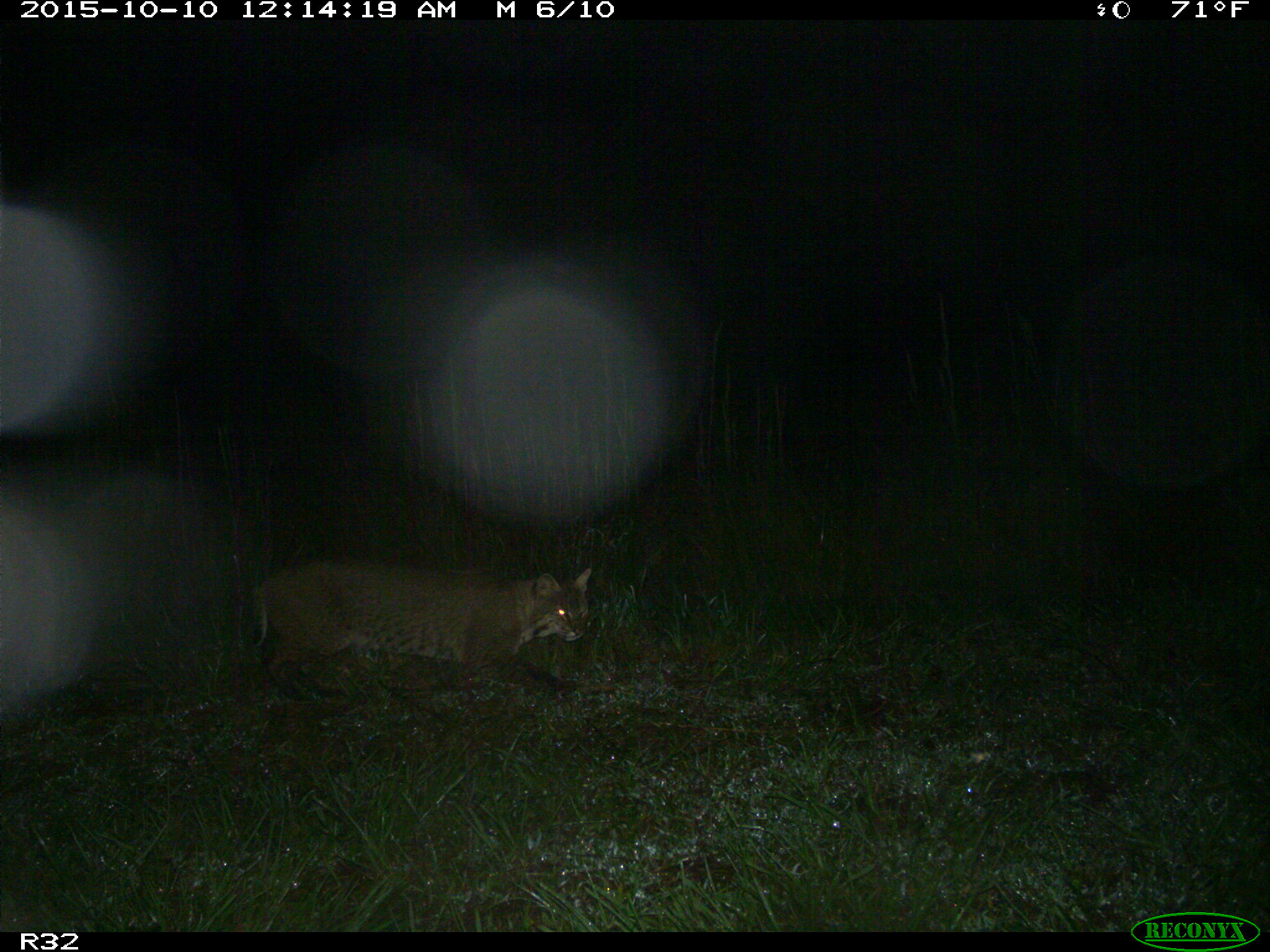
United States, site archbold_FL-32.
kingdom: Animalia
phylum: Chordata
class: Mammalia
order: Carnivora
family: Felidae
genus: Lynx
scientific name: Lynx rufus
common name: bobcat